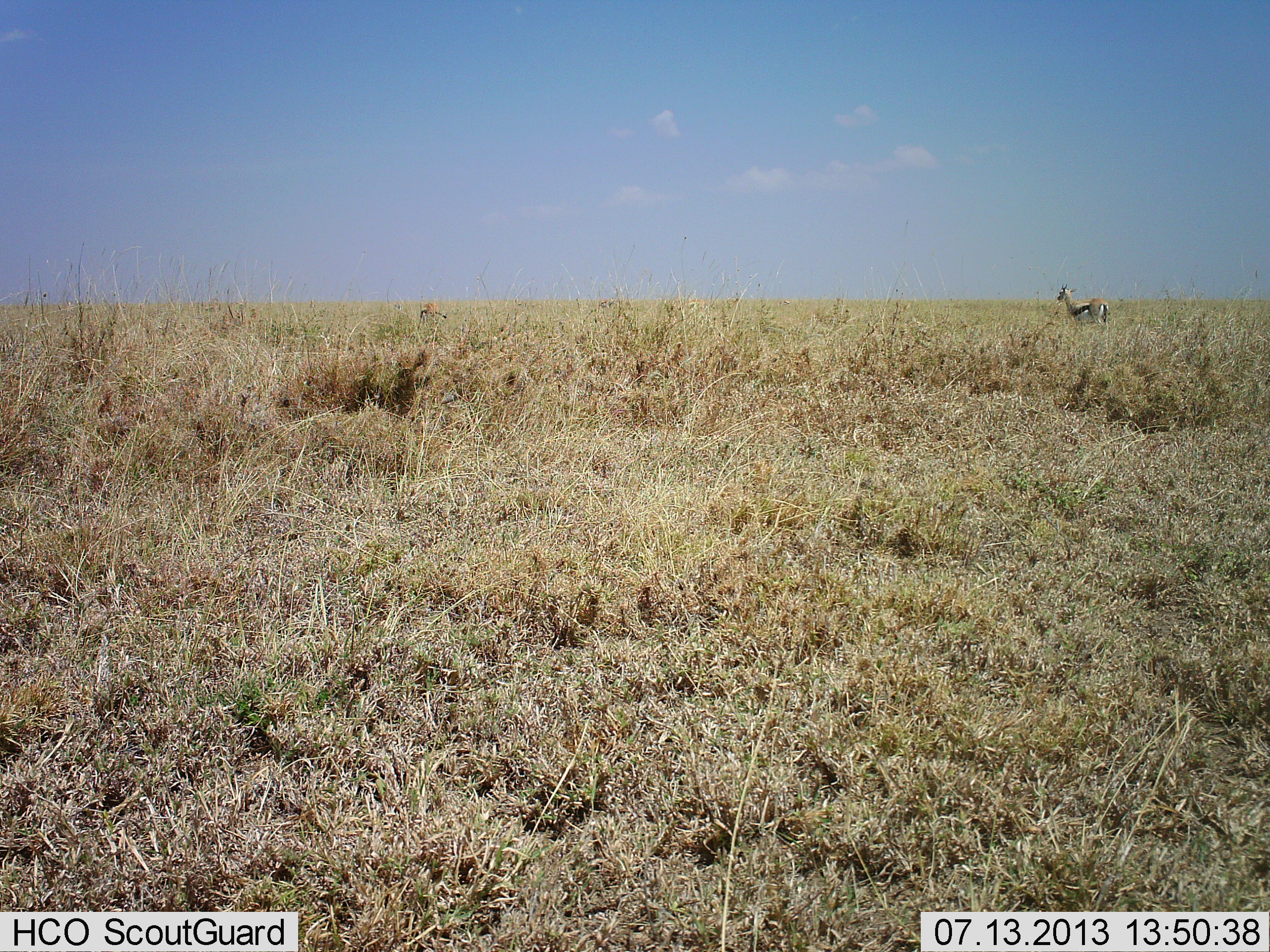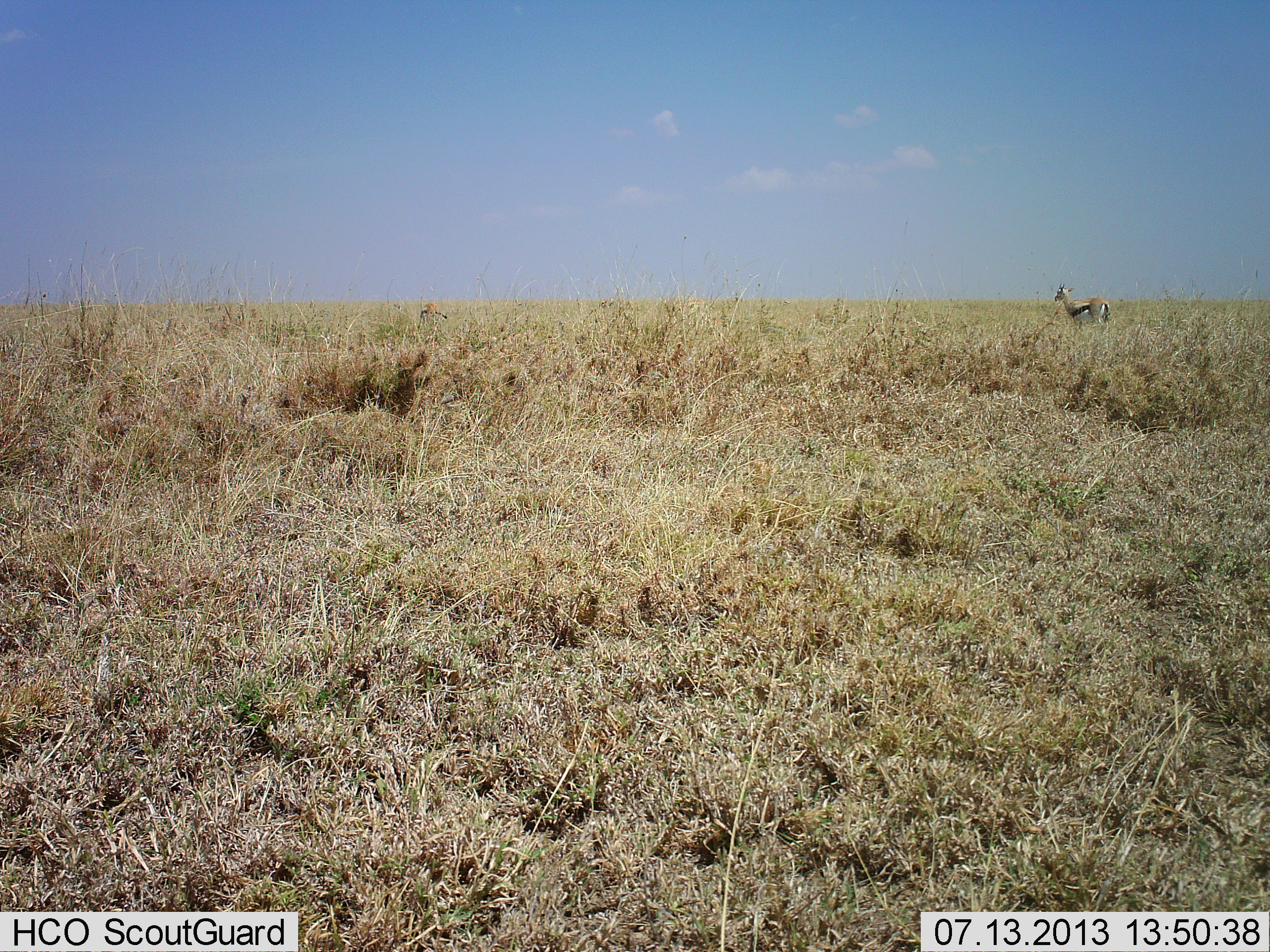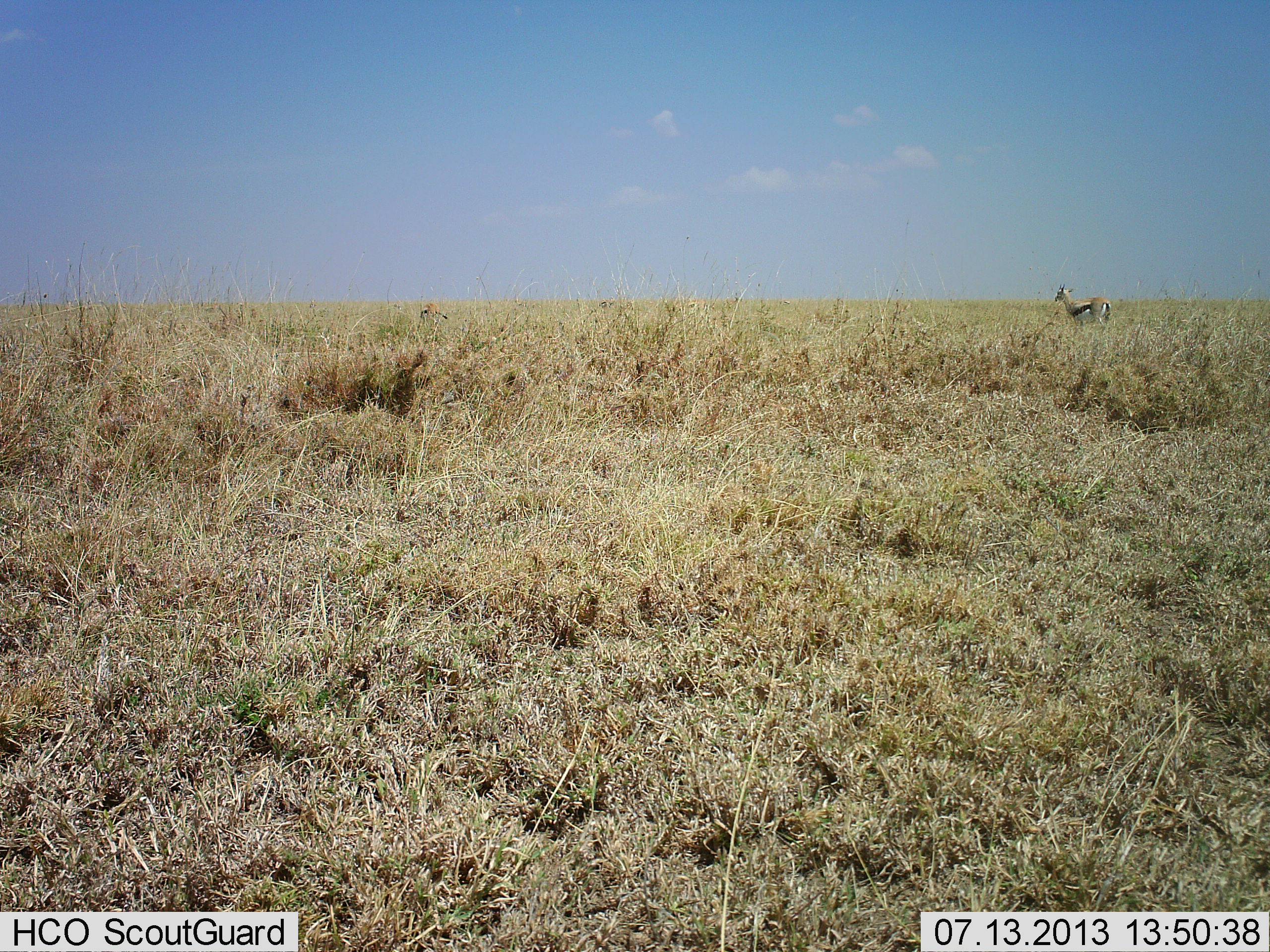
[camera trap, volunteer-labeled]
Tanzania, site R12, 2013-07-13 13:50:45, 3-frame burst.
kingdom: Animalia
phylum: Chordata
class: Mammalia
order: Artiodactyla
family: Bovidae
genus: Eudorcas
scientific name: Eudorcas thomsonii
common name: thomson's gazelle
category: gazellethomsons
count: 1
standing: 97%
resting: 0%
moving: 3%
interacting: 0%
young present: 0%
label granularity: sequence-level